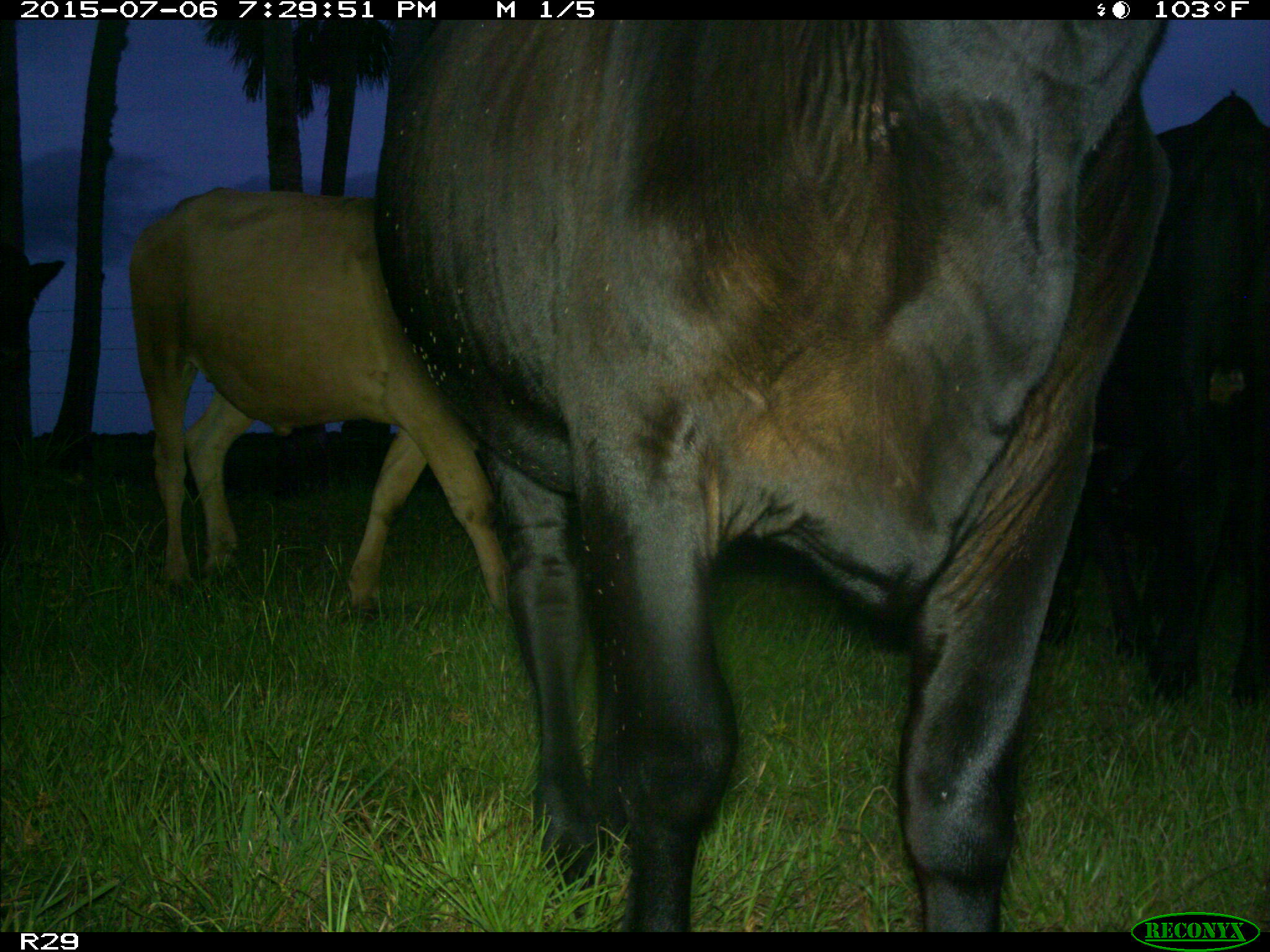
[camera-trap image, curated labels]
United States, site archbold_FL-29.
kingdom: Animalia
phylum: Chordata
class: Mammalia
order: Artiodactyla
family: Bovidae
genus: Bos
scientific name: Bos taurus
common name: domestic cow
Bos taurus (domestic cow).